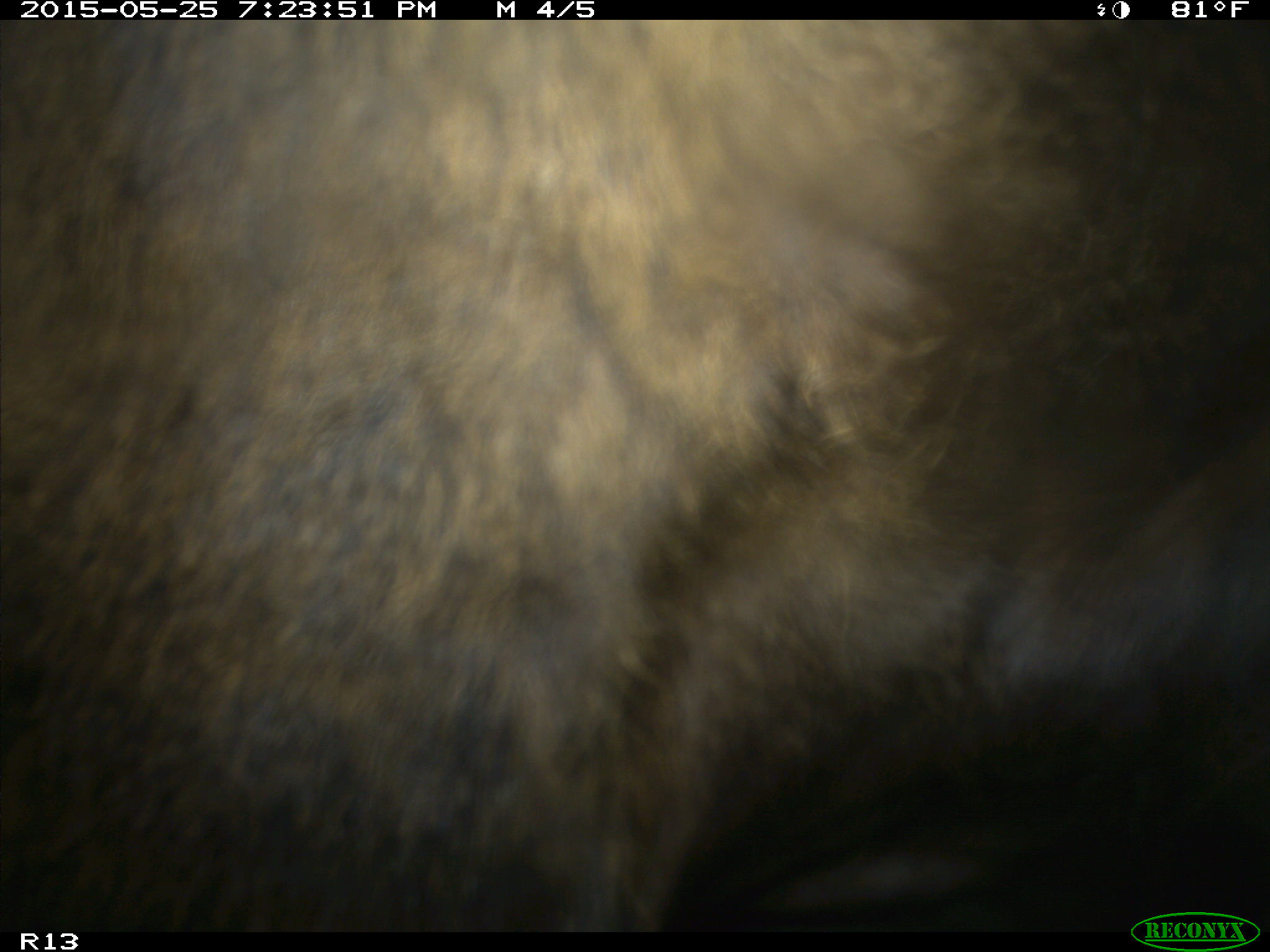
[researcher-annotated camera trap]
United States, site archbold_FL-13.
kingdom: Animalia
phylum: Chordata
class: Mammalia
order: Artiodactyla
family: Bovidae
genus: Bos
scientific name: Bos taurus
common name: domestic cow